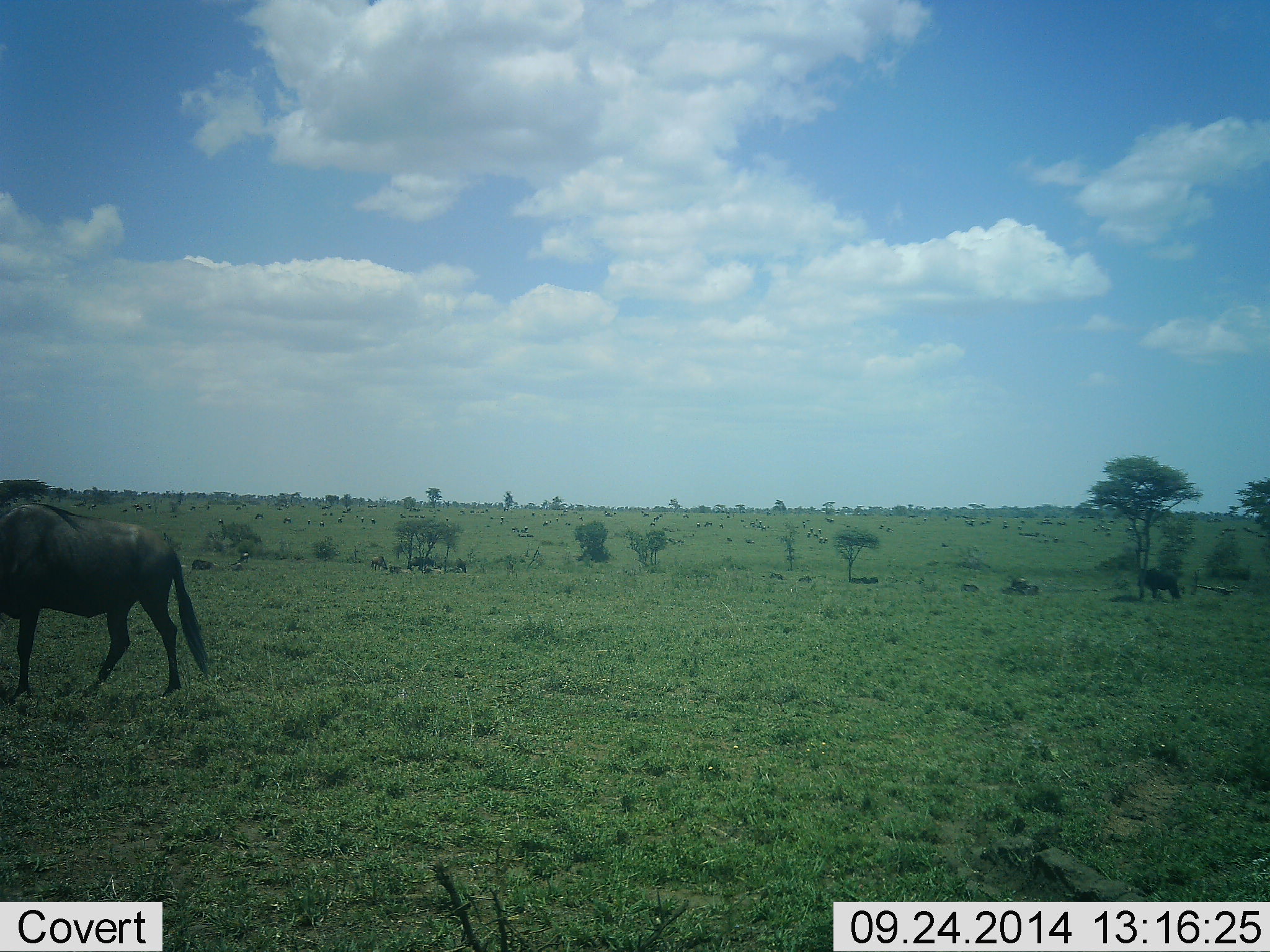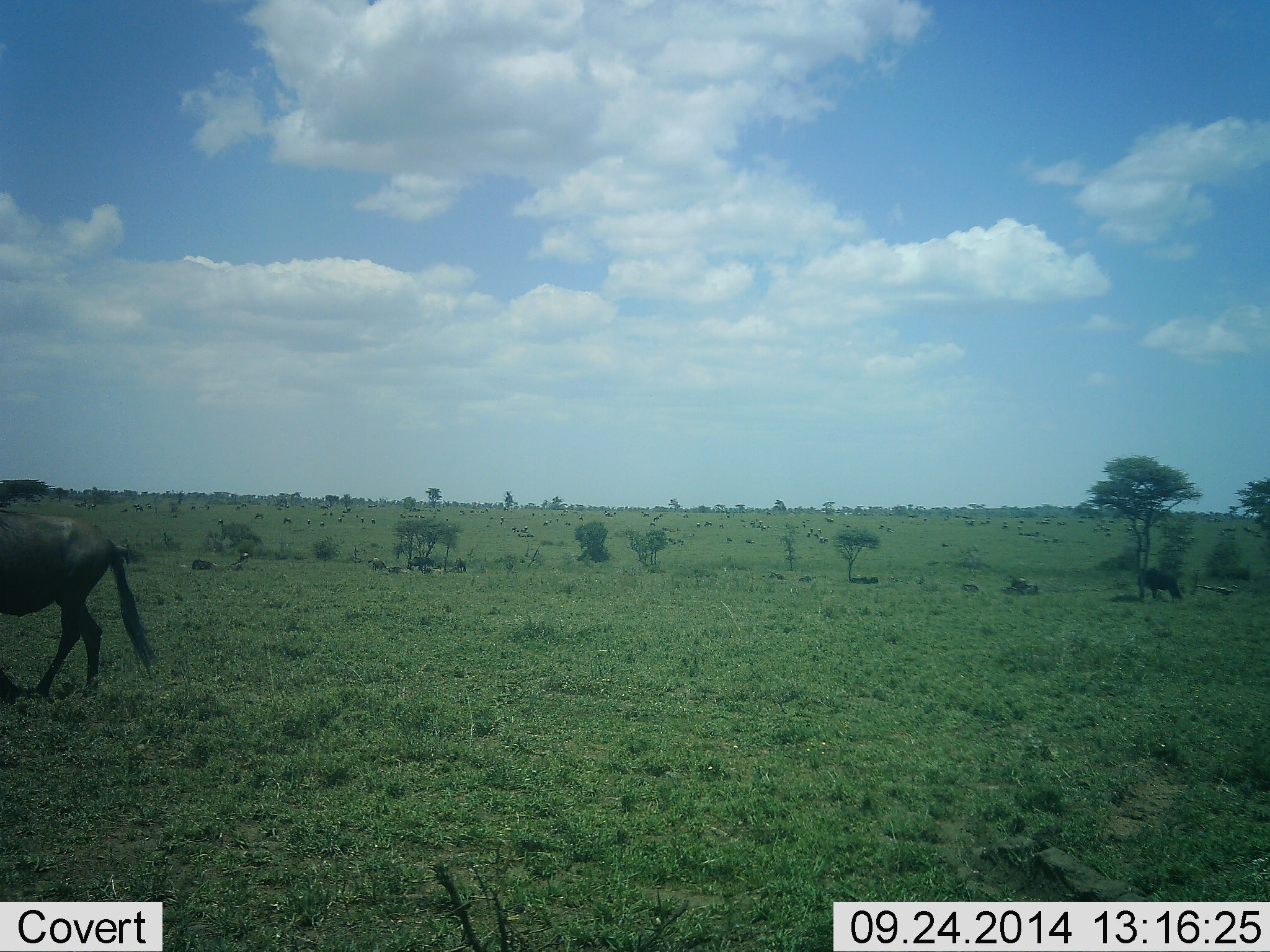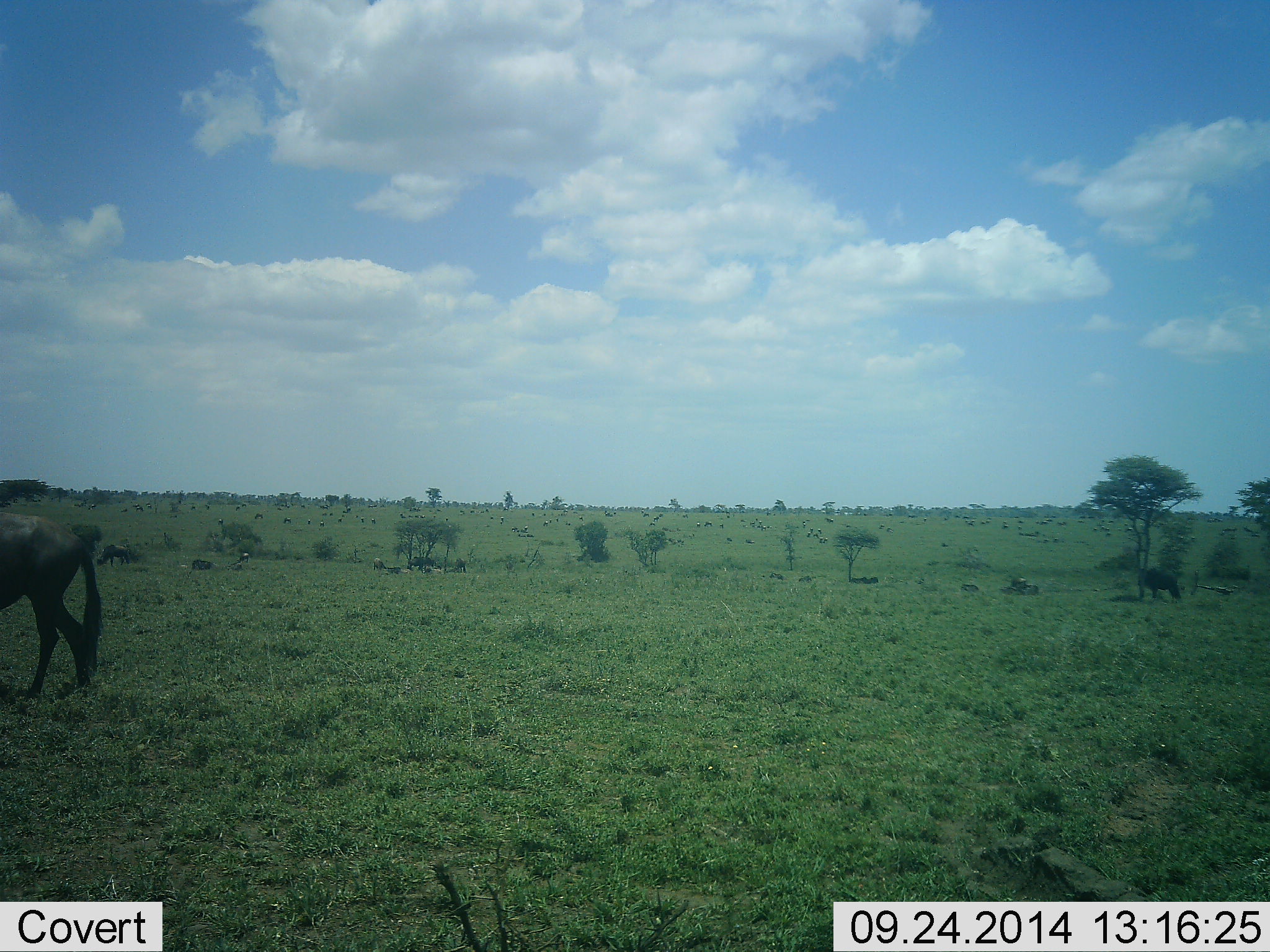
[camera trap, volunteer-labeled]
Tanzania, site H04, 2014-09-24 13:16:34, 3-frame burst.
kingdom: Animalia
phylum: Chordata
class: Mammalia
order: Artiodactyla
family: Bovidae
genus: Connochaetes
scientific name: Connochaetes taurinus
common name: blue wildebeest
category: wildebeest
Wildebeest (blue wildebeest) (Connochaetes taurinus), count 2. Behavior (volunteer vote fractions): standing 27%, resting 36%, moving 100%, interacting 0%. Young present (vote fraction): 0%. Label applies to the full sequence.